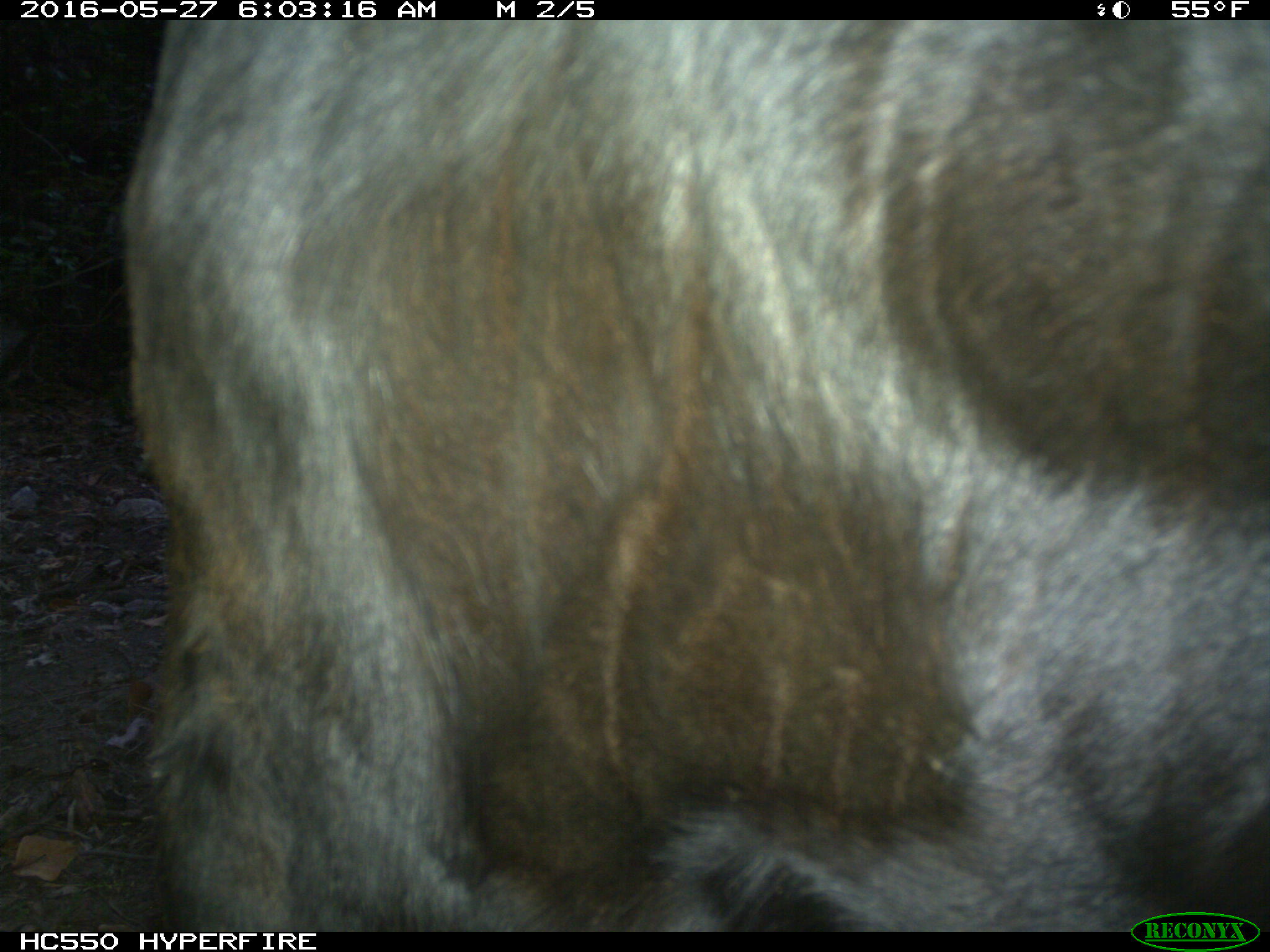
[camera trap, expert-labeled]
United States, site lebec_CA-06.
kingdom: Animalia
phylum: Chordata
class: Mammalia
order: Artiodactyla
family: Bovidae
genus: Bos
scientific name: Bos taurus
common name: domestic cow